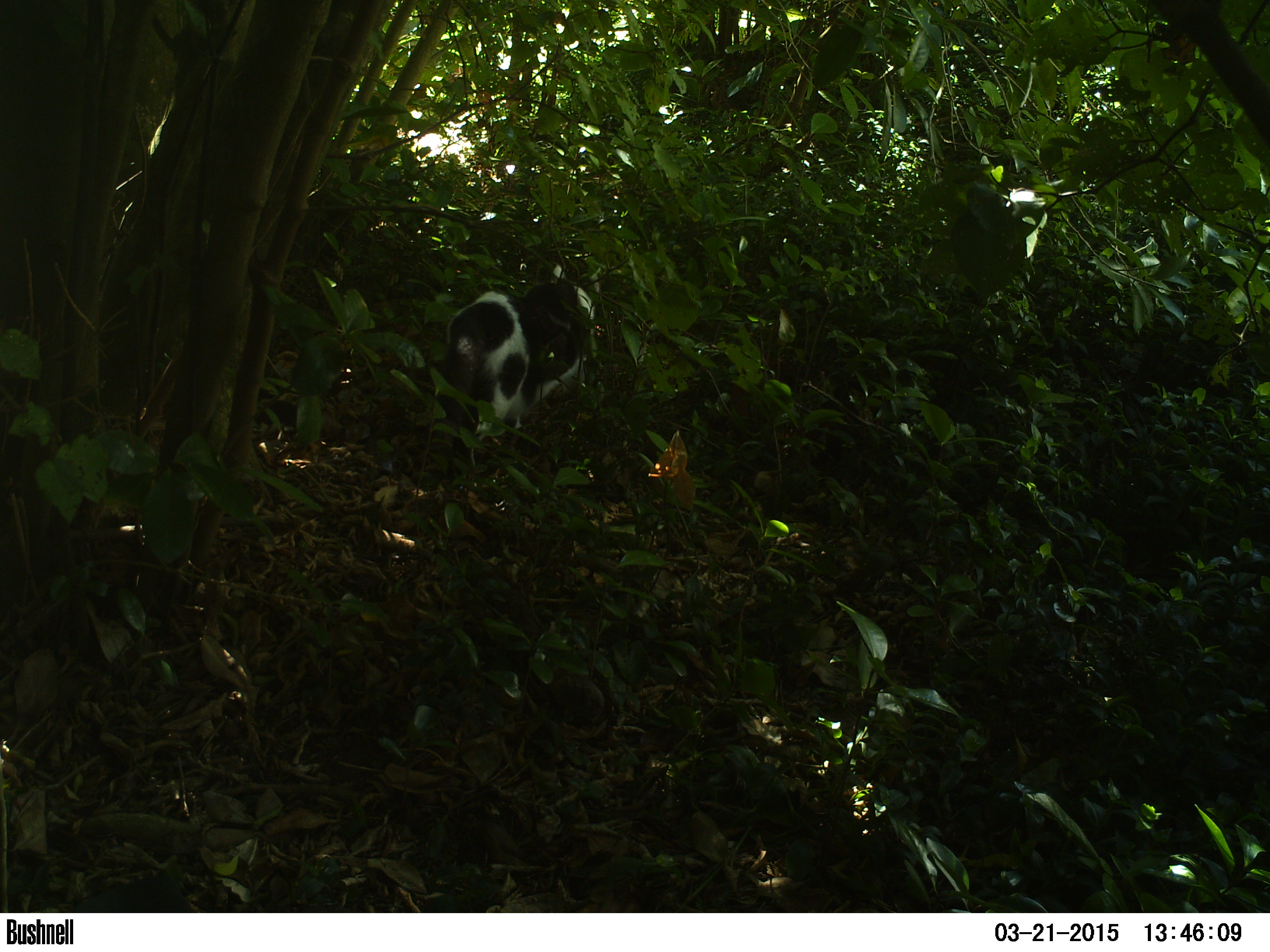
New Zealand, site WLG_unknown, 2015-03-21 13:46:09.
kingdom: Animalia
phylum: Chordata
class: Mammalia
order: Carnivora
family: Felidae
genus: Felis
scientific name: Felis catus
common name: domestic cat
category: cat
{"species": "cat (domestic cat) (Felis catus)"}